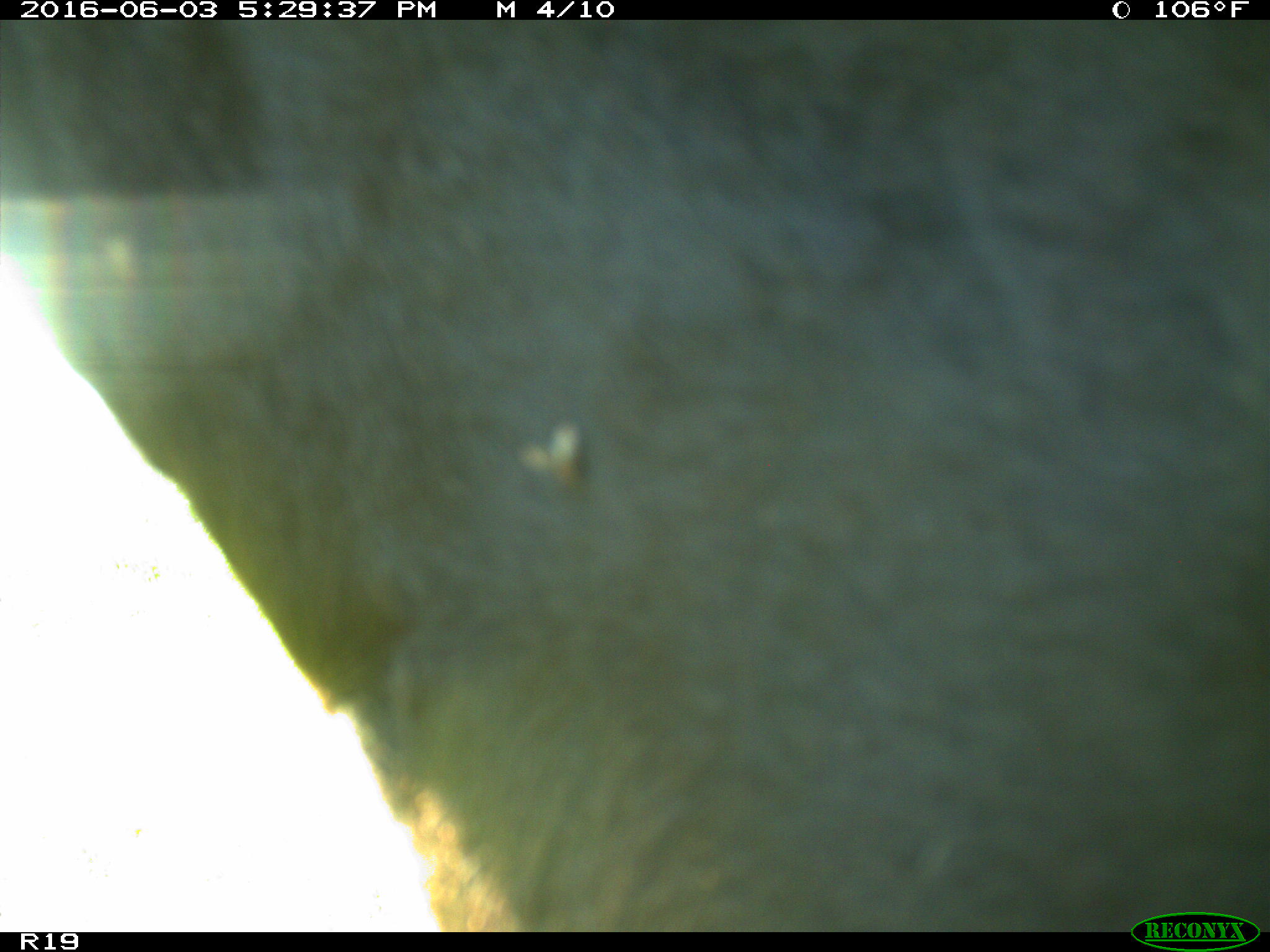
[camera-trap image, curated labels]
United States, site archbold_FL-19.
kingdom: Animalia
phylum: Chordata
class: Mammalia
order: Artiodactyla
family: Bovidae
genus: Bos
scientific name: Bos taurus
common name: domestic cow